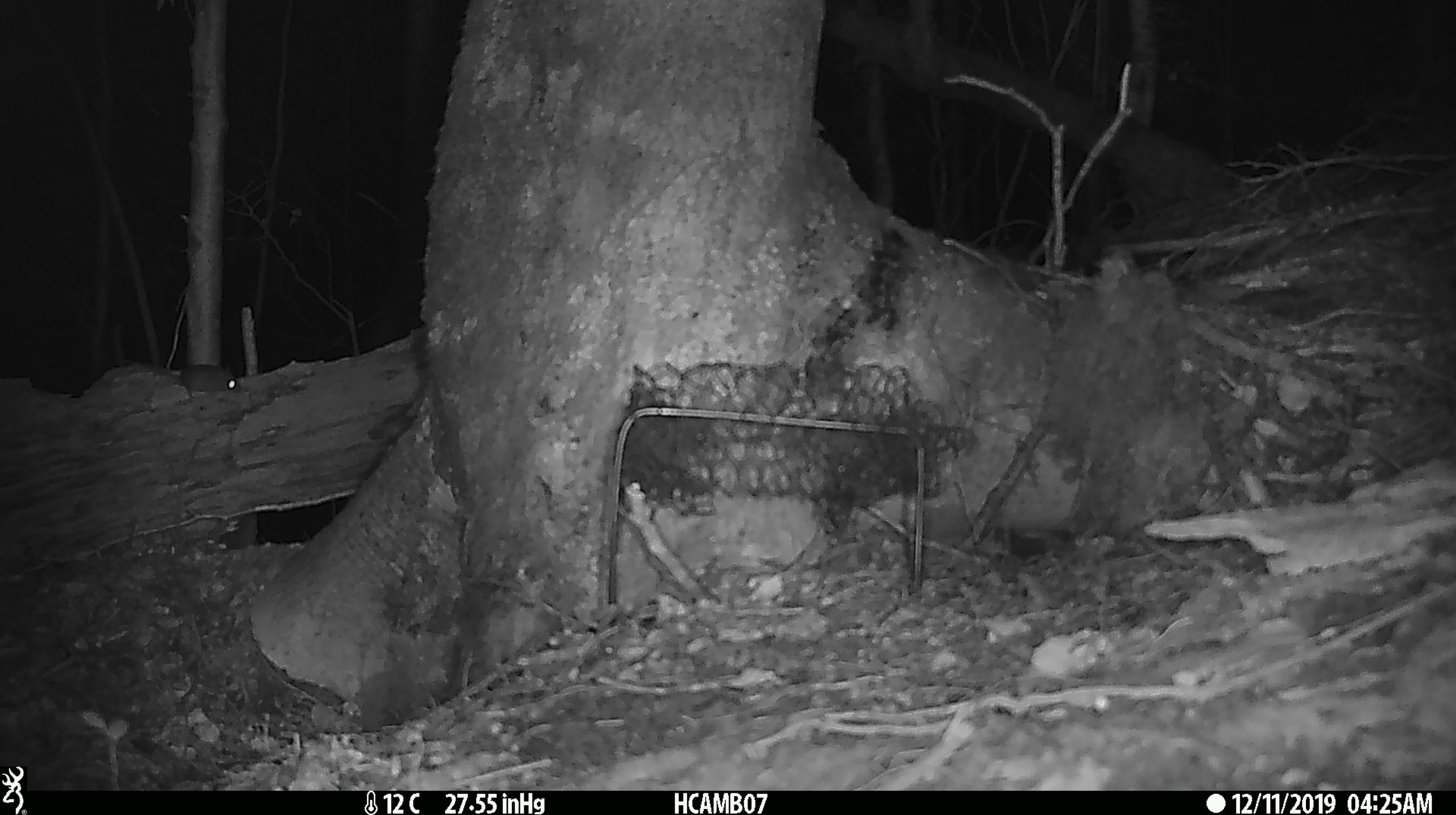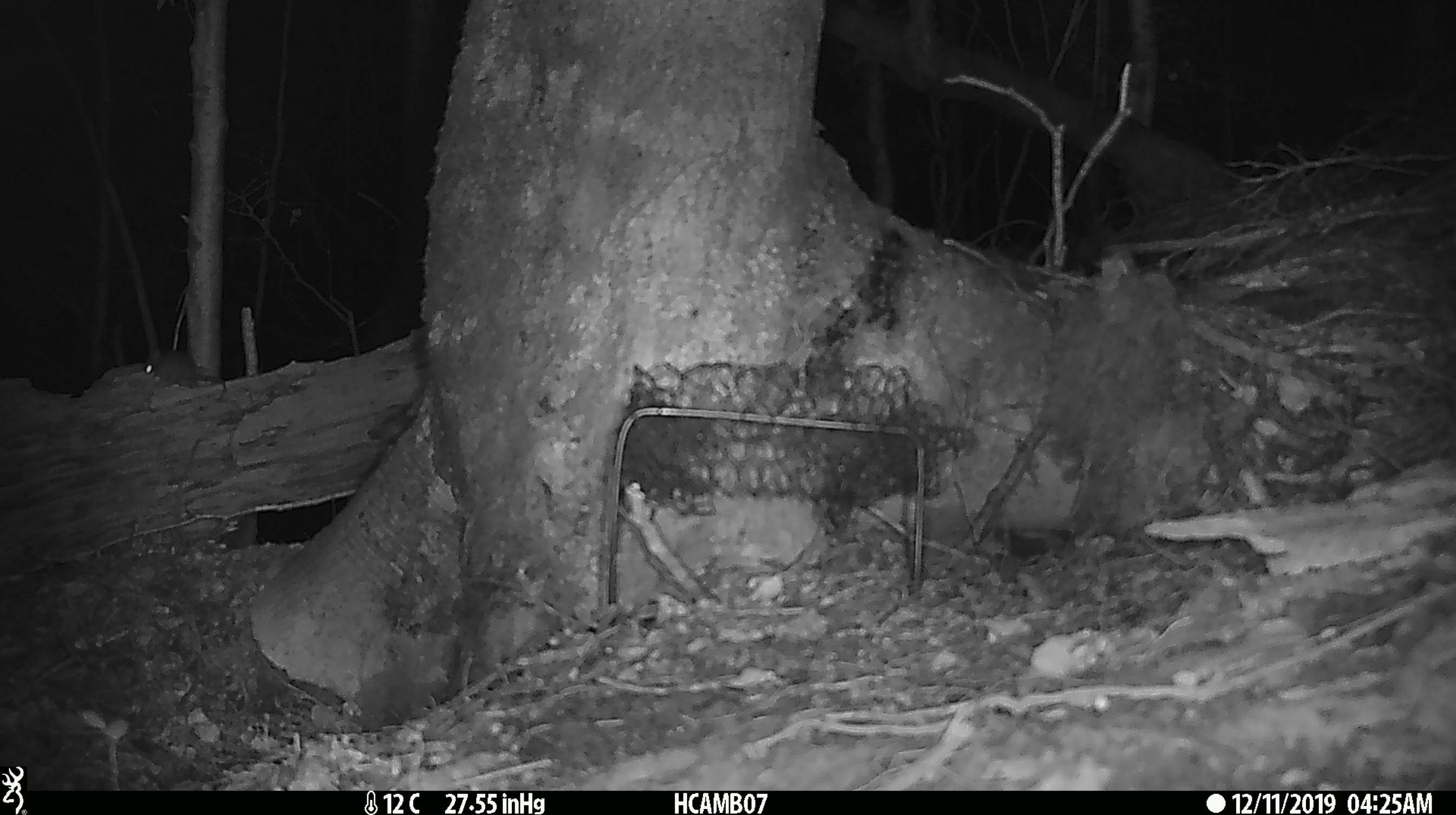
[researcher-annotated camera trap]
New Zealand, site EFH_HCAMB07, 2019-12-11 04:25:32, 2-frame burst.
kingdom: Animalia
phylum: Chordata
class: Mammalia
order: Rodentia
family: Muridae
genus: Mus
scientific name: Mus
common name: mouse